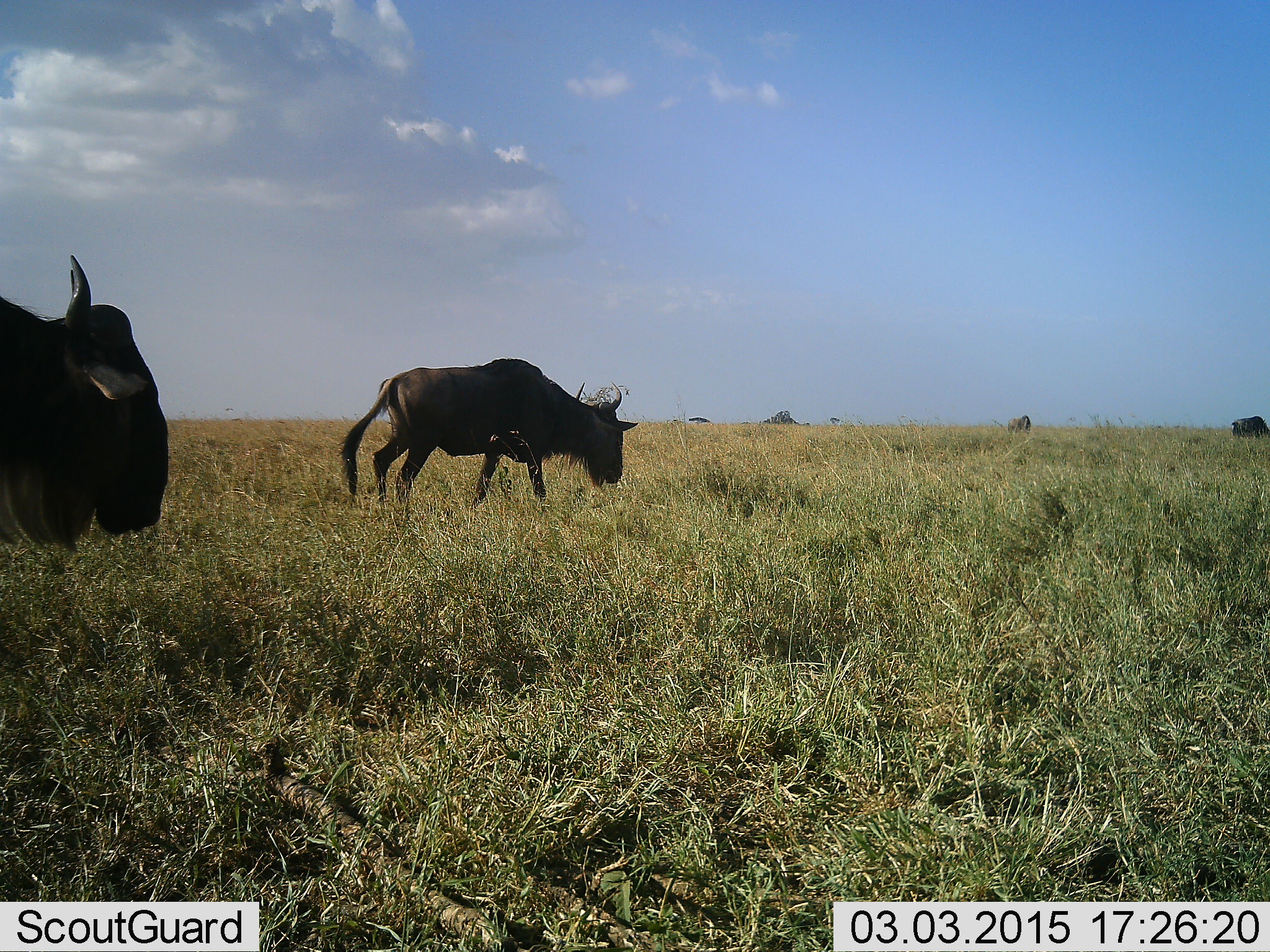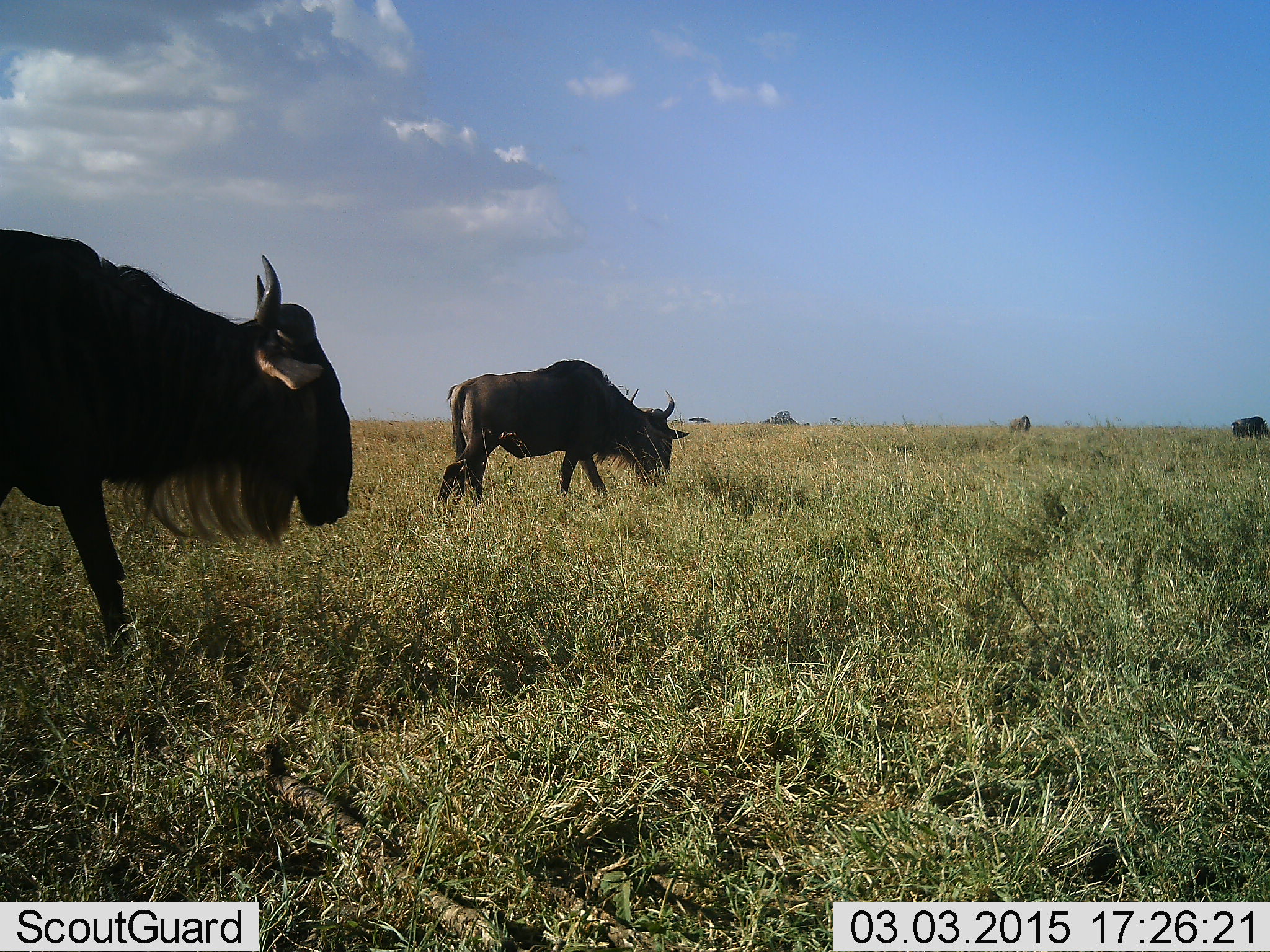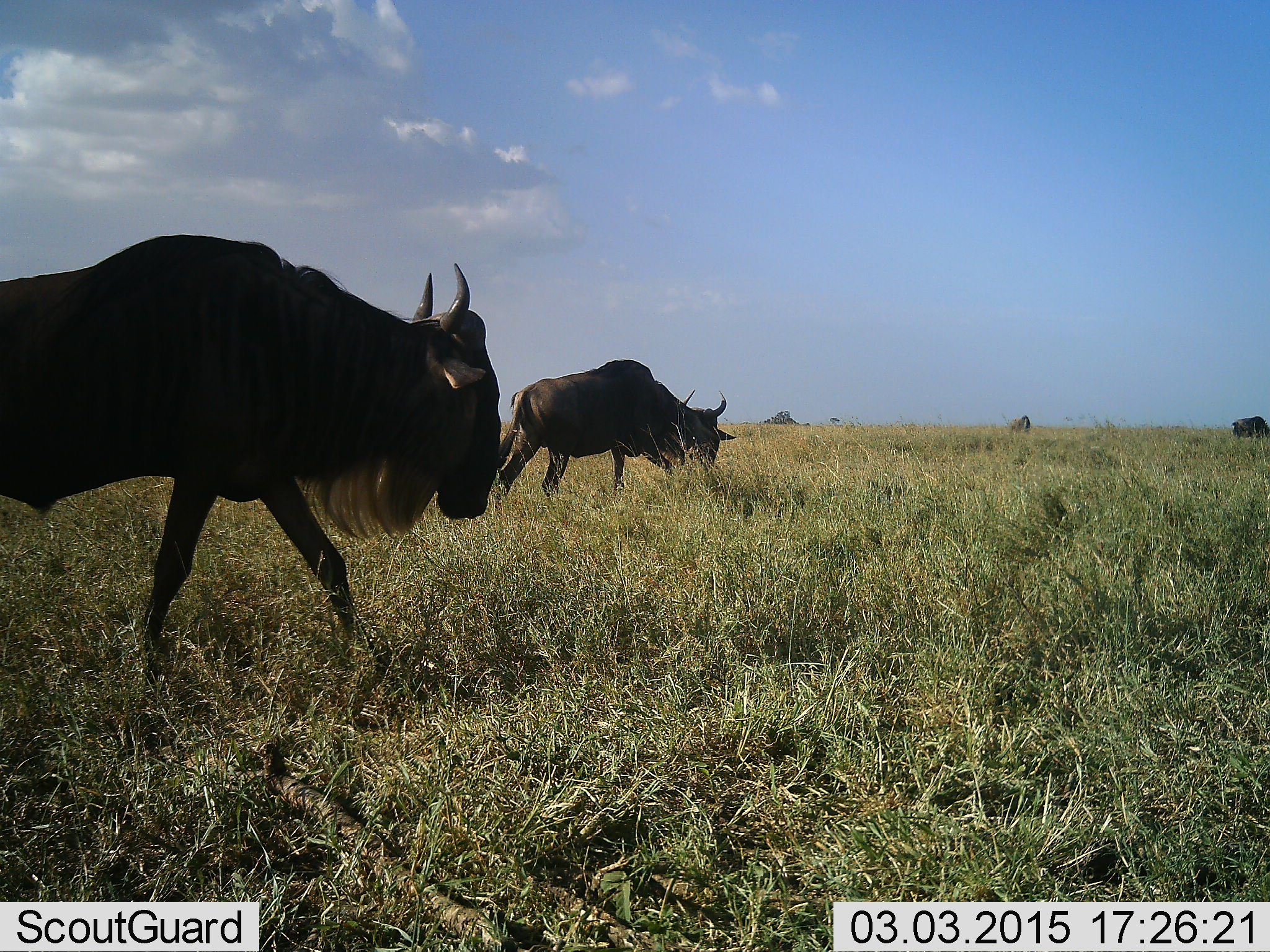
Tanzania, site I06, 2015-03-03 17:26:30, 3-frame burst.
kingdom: Animalia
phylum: Chordata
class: Mammalia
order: Artiodactyla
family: Bovidae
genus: Connochaetes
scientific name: Connochaetes taurinus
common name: blue wildebeest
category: wildebeest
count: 3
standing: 40%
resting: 0%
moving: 100%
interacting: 0%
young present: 0%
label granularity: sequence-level